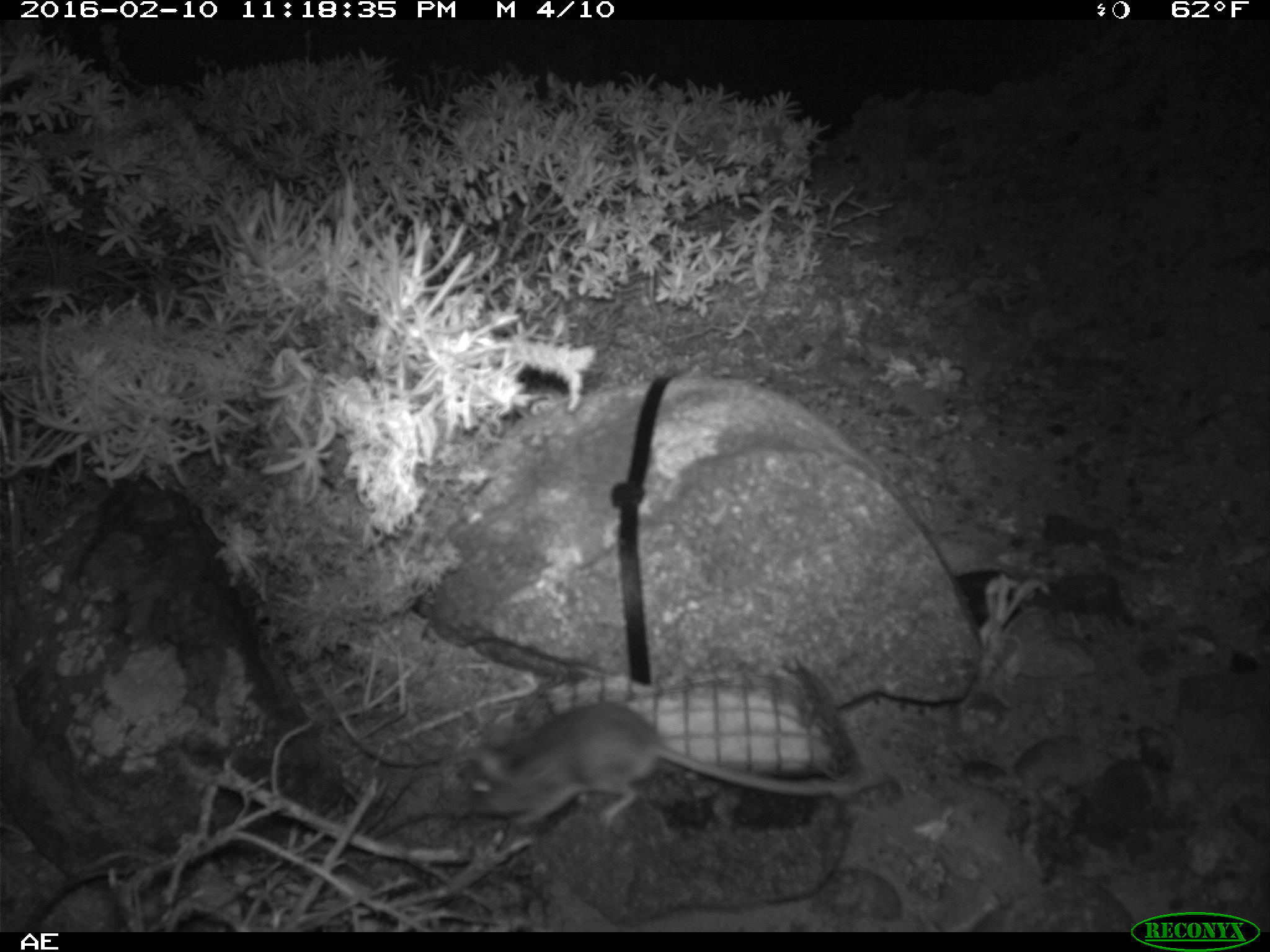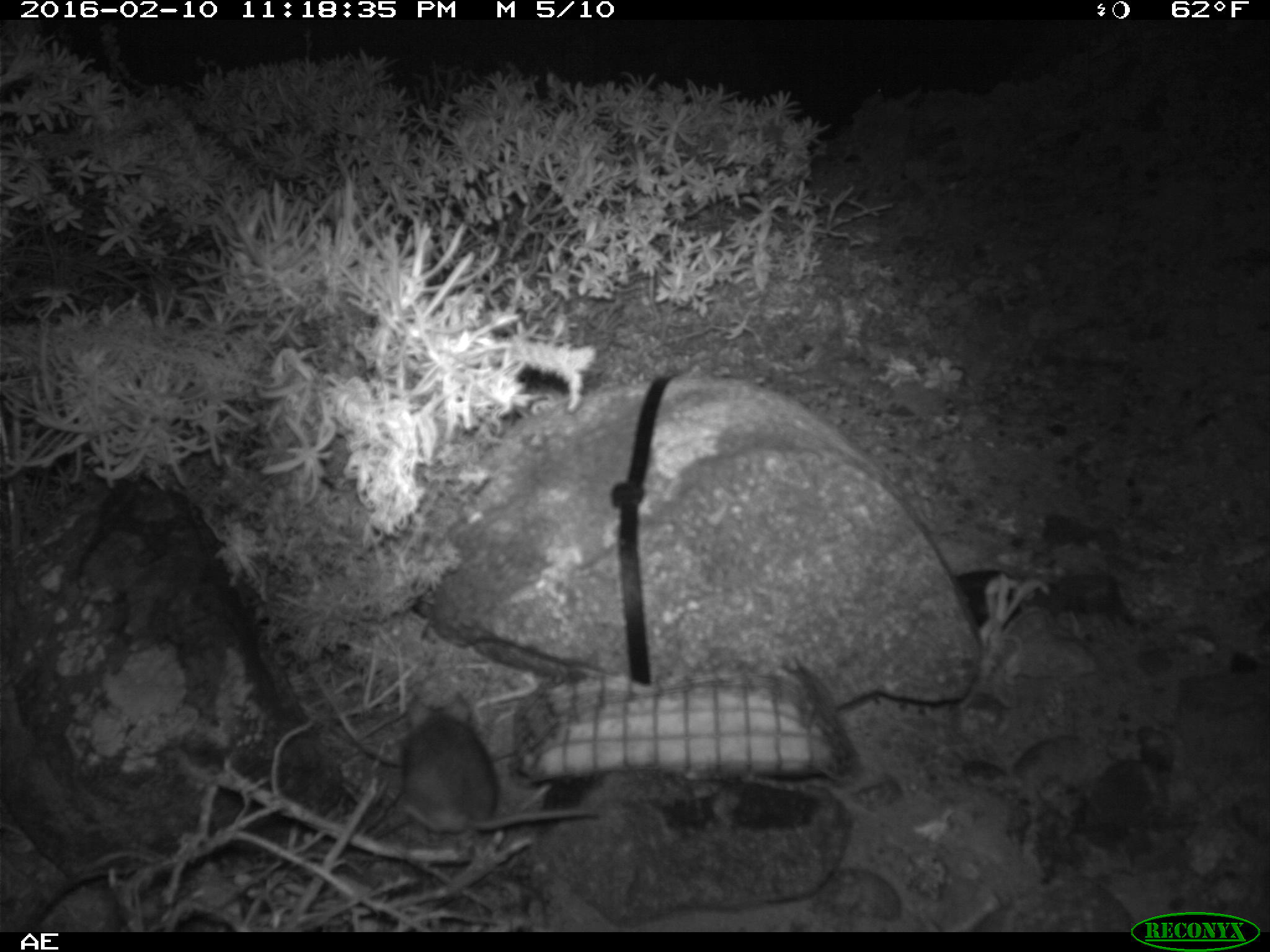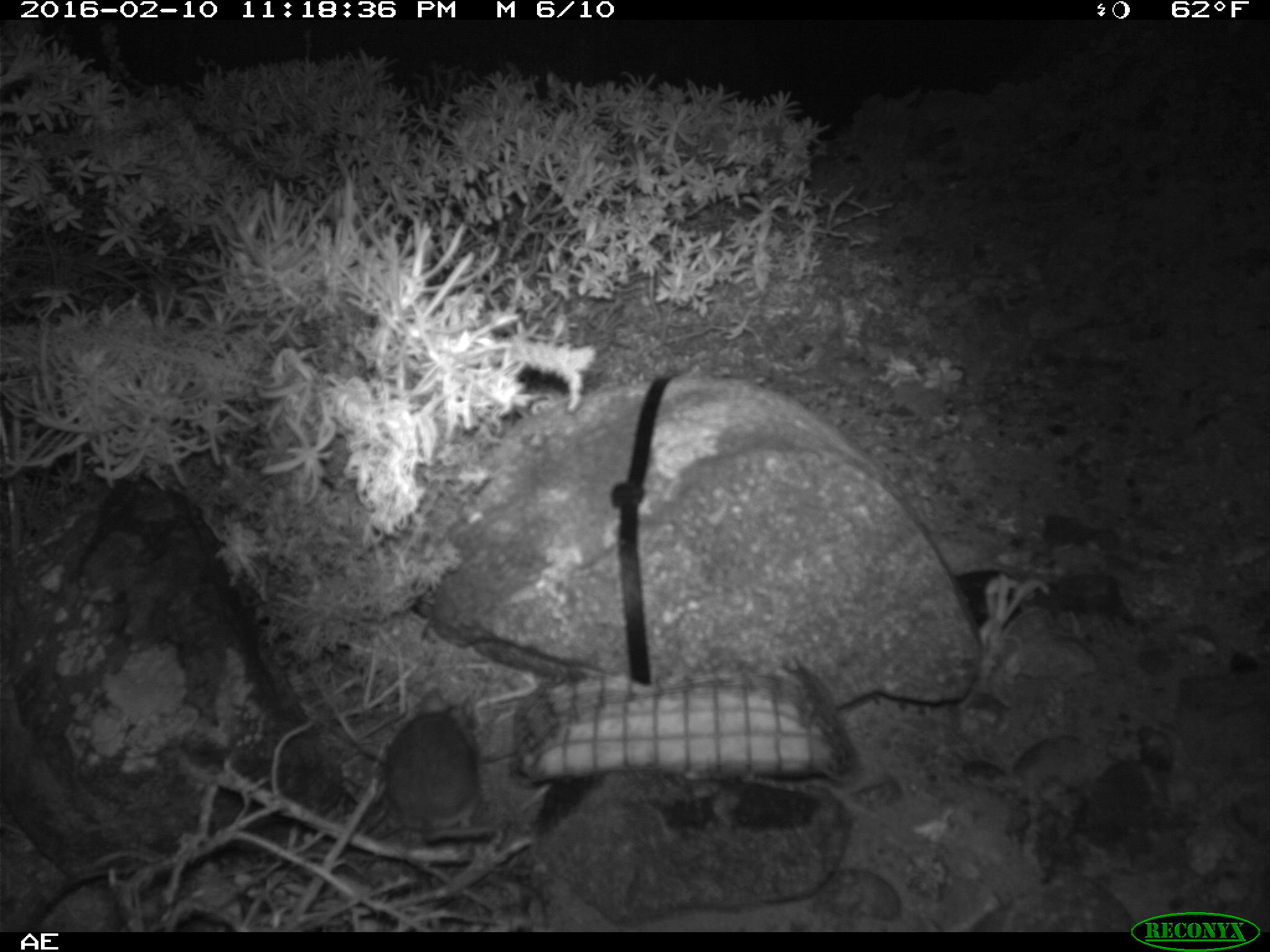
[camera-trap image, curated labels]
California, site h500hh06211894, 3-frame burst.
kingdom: Animalia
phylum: Chordata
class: Mammalia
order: Rodentia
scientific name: Rodentia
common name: rodent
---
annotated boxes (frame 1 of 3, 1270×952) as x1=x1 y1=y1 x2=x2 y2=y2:
rodent: x1=464 y1=701 x2=863 y2=825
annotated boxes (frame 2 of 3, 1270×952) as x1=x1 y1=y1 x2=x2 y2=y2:
rodent: x1=387 y1=688 x2=599 y2=837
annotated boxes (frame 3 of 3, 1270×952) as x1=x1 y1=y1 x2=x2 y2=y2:
rodent: x1=381 y1=685 x2=495 y2=840